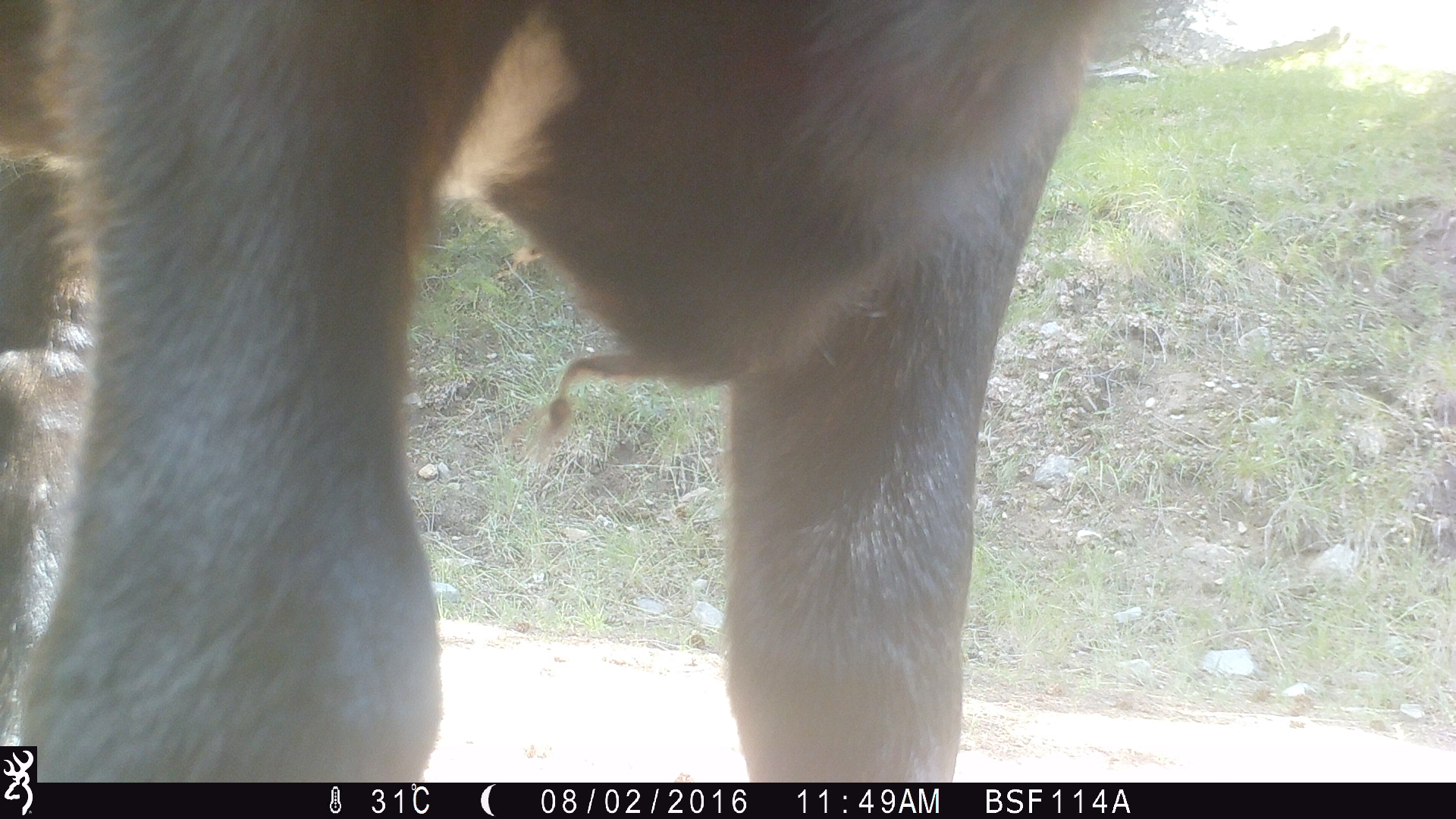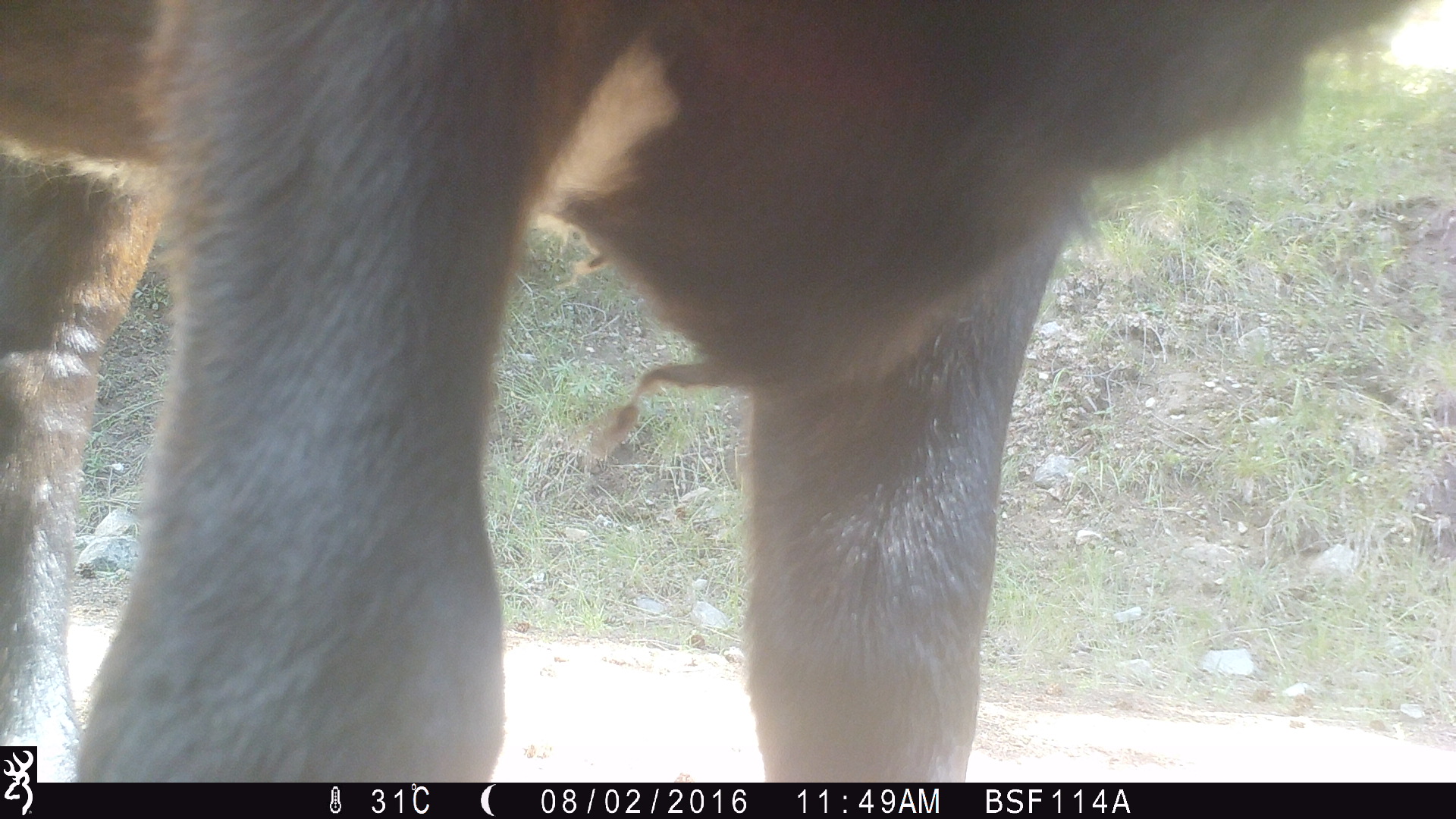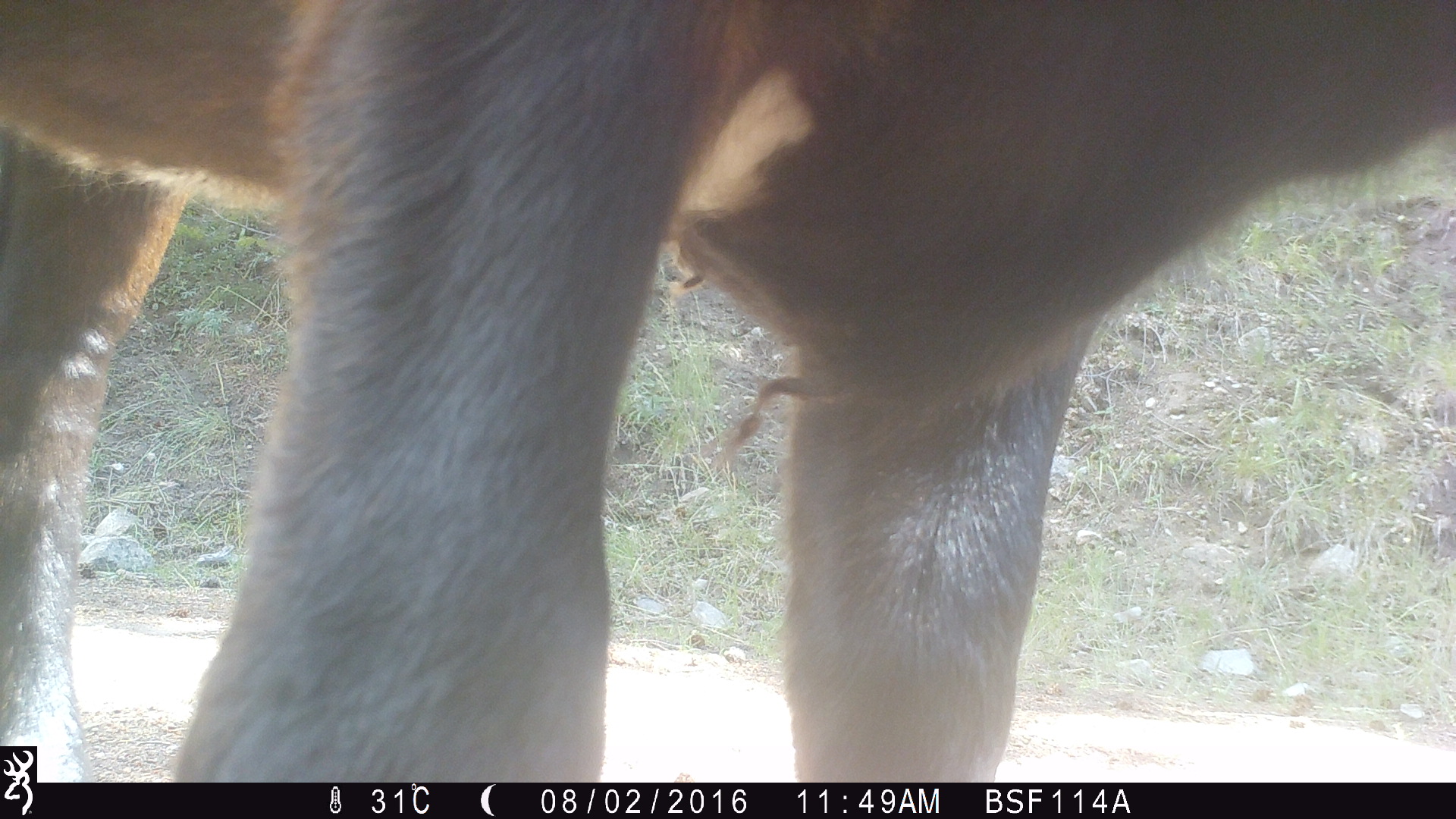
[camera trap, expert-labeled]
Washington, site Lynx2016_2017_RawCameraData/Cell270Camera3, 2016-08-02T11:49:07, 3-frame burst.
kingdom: Animalia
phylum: Chordata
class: Mammalia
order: Artiodactyla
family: Bovidae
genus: Bos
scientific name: Bos taurus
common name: domestic cattle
Domestic cattle (Bos taurus). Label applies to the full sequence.